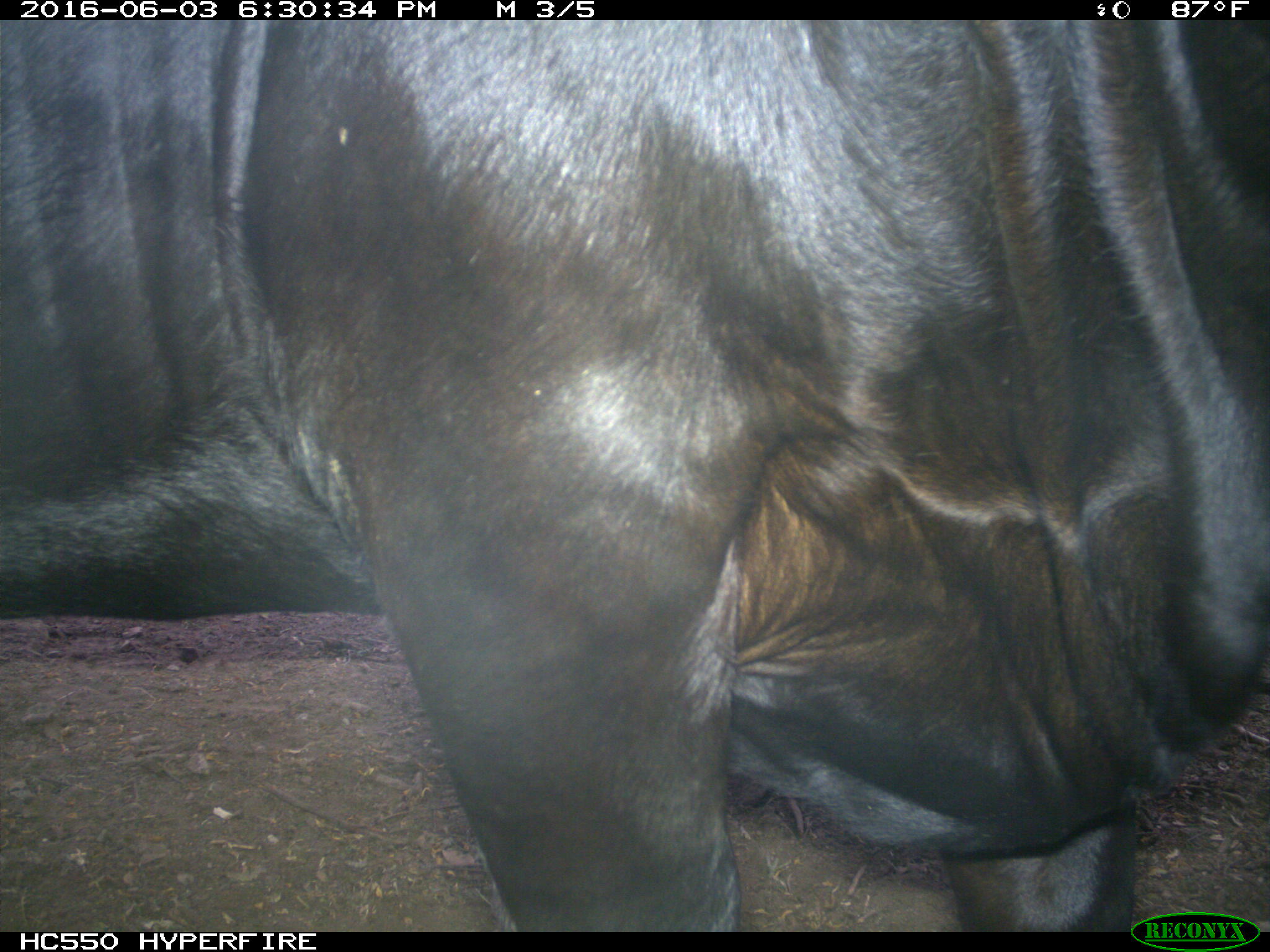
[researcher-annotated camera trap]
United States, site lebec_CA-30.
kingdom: Animalia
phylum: Chordata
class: Mammalia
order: Artiodactyla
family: Bovidae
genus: Bos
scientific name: Bos taurus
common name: domestic cow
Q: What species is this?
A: Bos taurus (domestic cow).